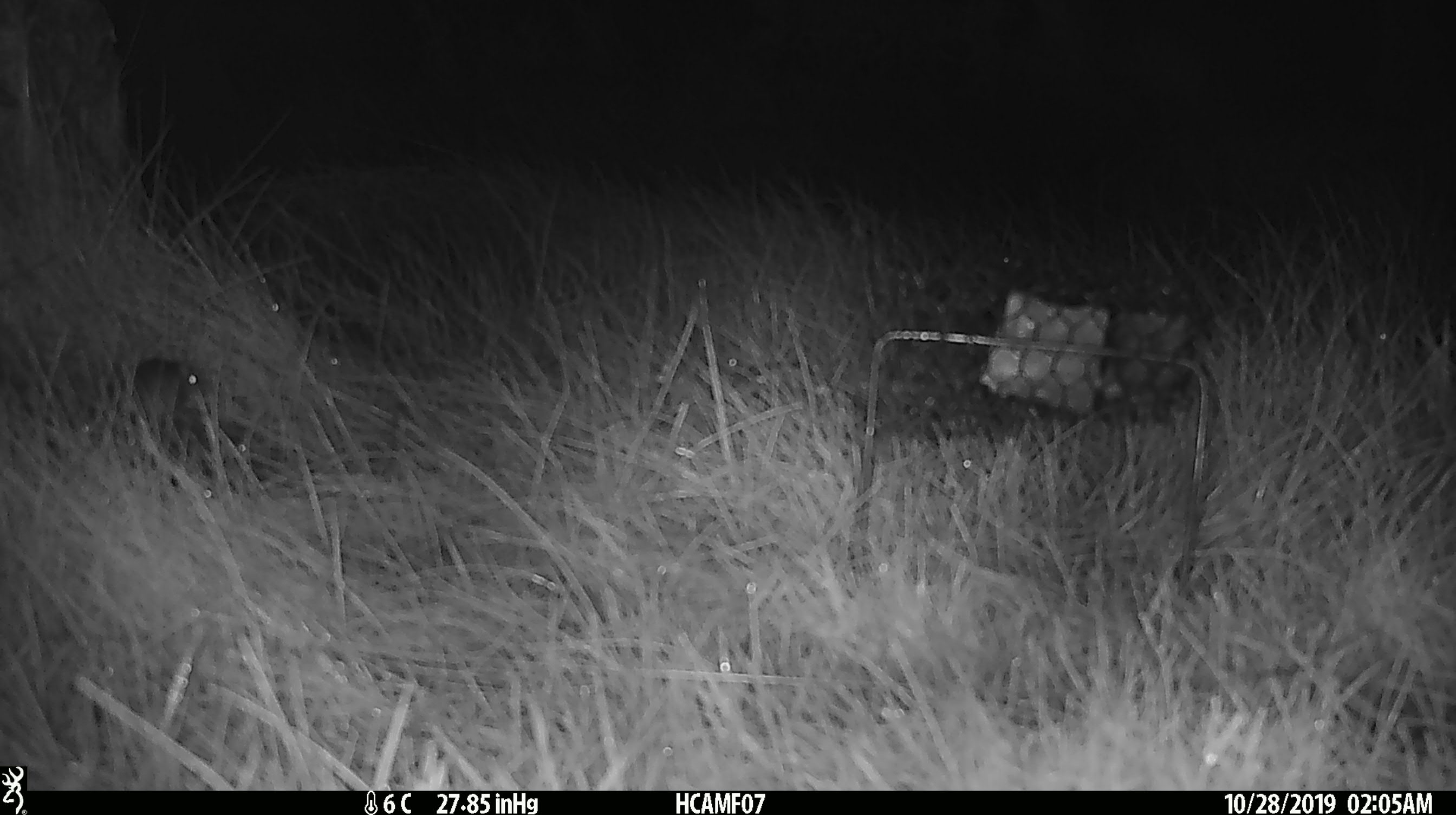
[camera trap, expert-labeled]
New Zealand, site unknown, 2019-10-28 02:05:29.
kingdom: Animalia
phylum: Chordata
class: Mammalia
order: Rodentia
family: Muridae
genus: Mus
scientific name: Mus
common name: mouse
Mouse (Mus).